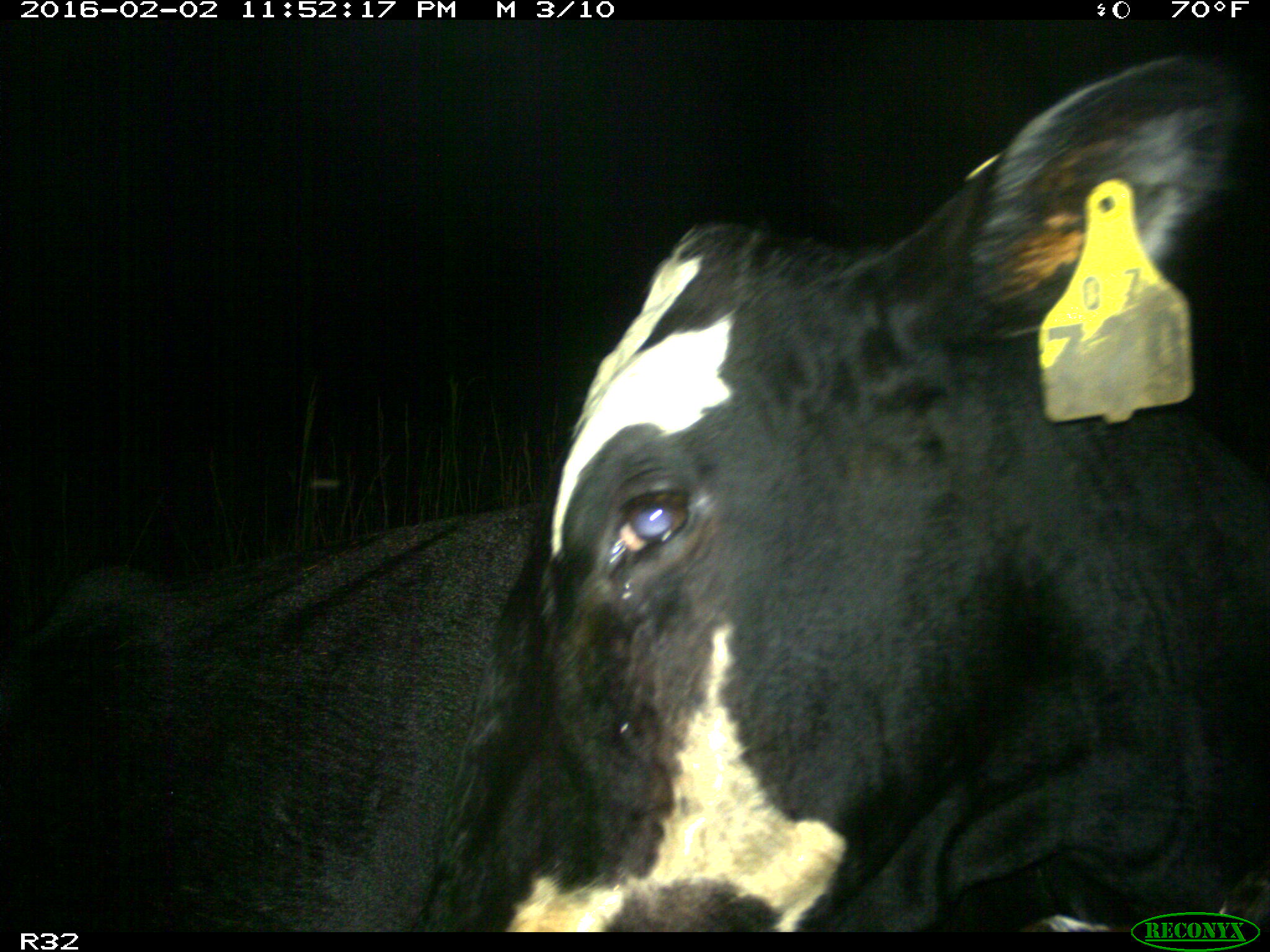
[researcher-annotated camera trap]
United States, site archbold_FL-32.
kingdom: Animalia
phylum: Chordata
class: Mammalia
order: Artiodactyla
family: Bovidae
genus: Bos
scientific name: Bos taurus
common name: domestic cow